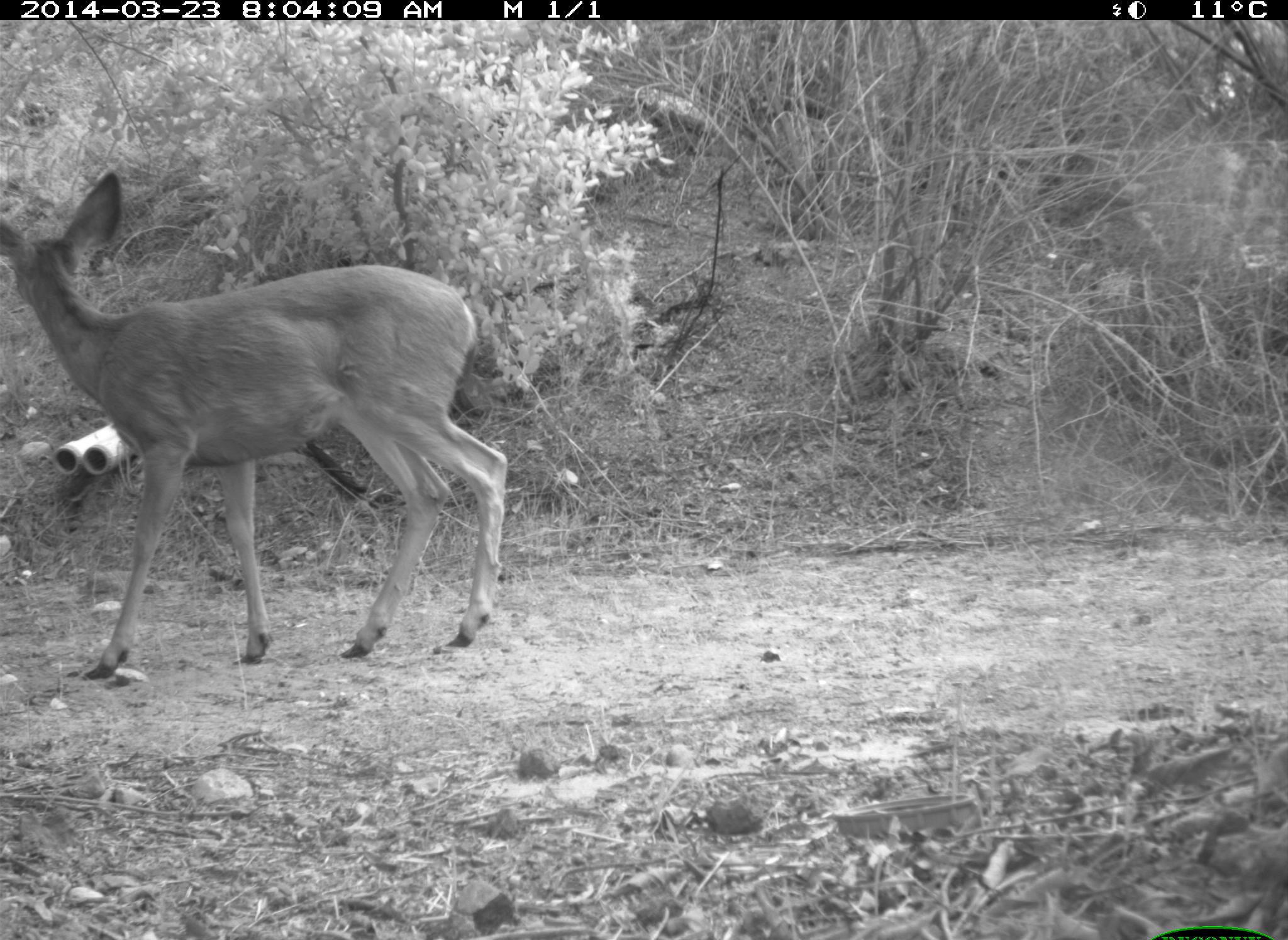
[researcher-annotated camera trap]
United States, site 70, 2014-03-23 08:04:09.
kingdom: Animalia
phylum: Chordata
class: Mammalia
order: Artiodactyla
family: Cervidae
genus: Odocoileus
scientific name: Odocoileus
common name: deer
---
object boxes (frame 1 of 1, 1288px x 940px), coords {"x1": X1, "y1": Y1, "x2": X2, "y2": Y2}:
deer: {"x1": 1, "y1": 169, "x2": 509, "y2": 684}